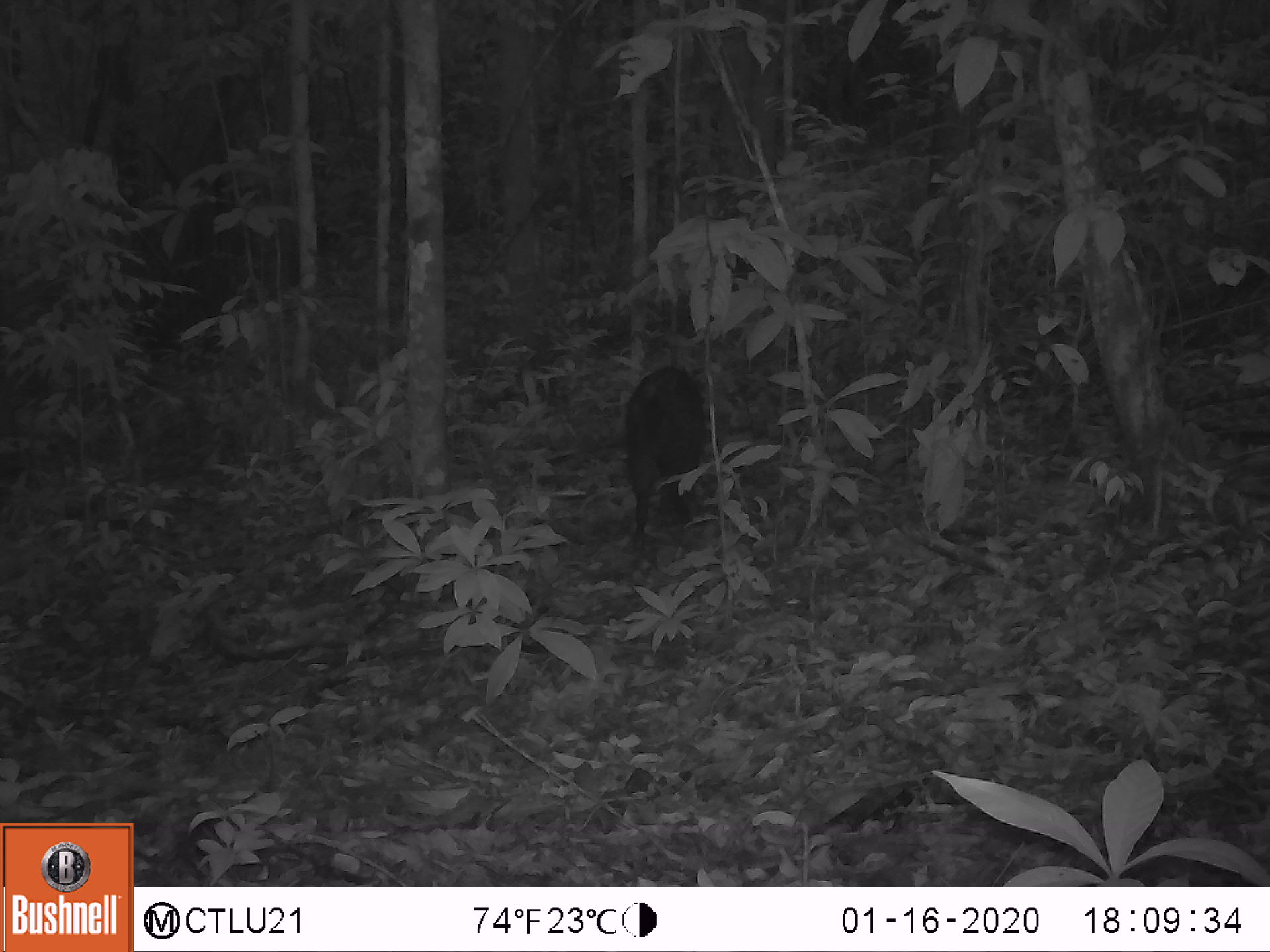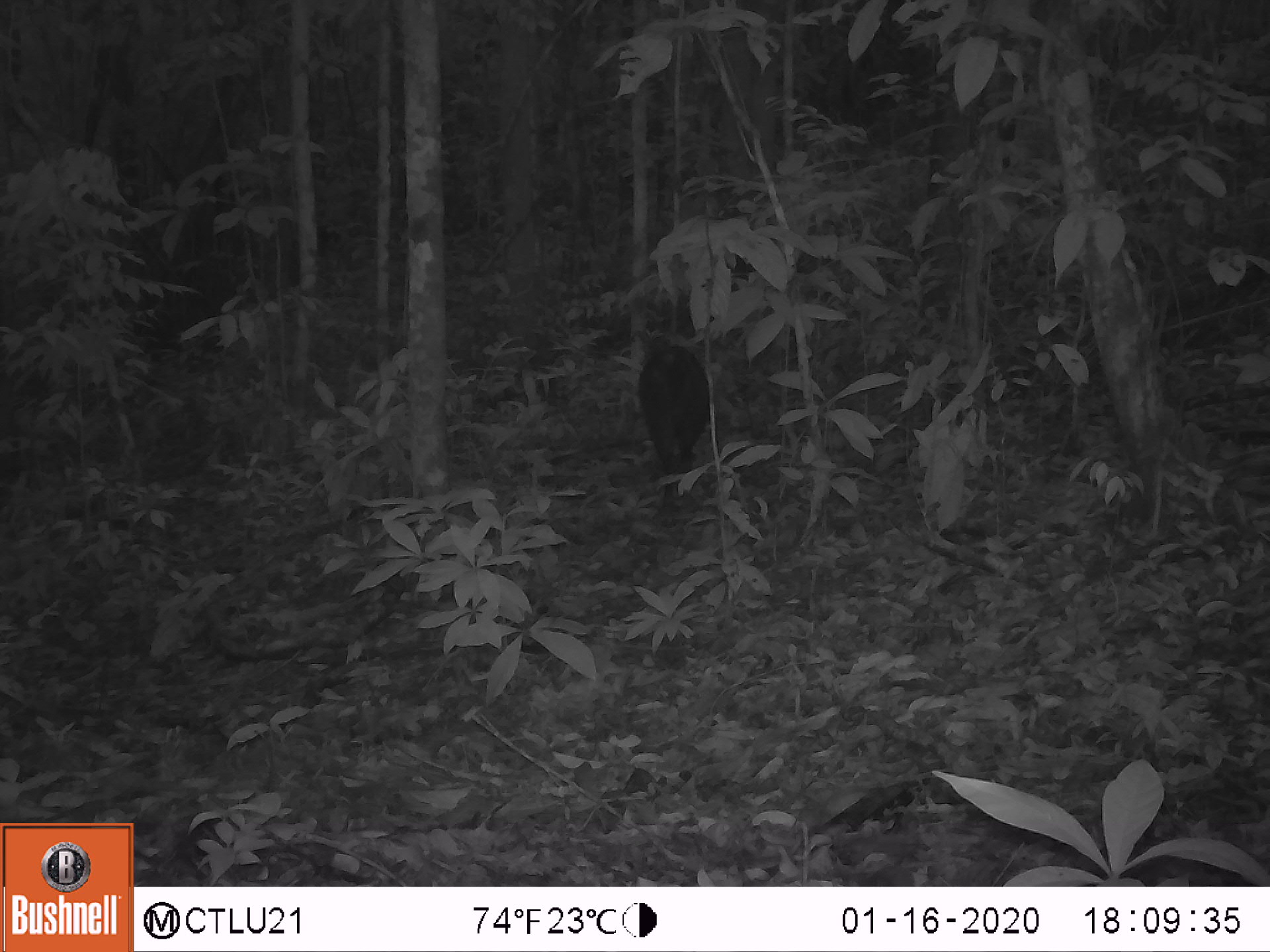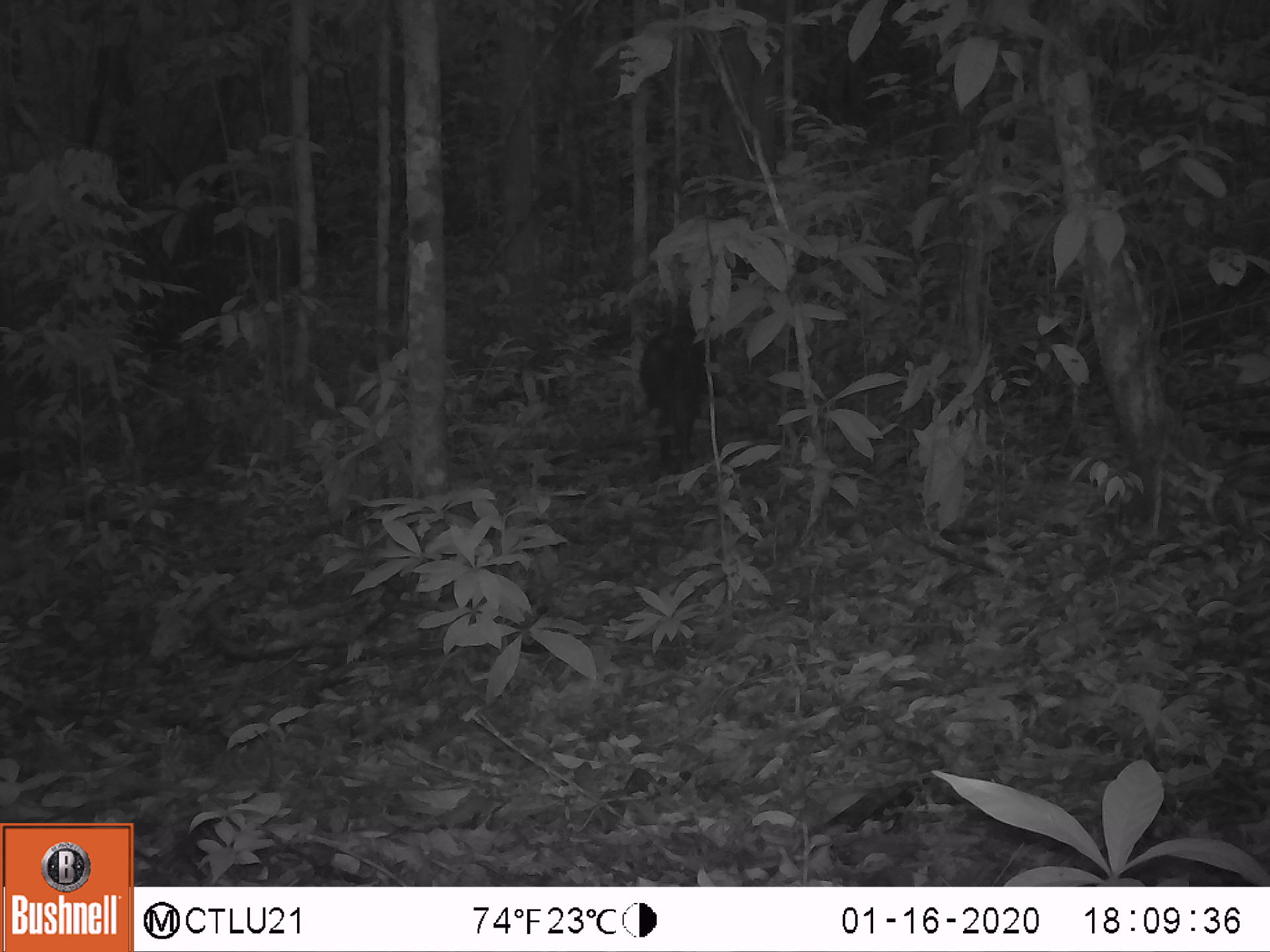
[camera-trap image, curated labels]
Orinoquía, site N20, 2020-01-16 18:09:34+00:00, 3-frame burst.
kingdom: Animalia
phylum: Chordata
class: Mammalia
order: Artiodactyla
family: Tayassuidae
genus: Pecari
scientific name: Pecari tajacu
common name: collared peccary